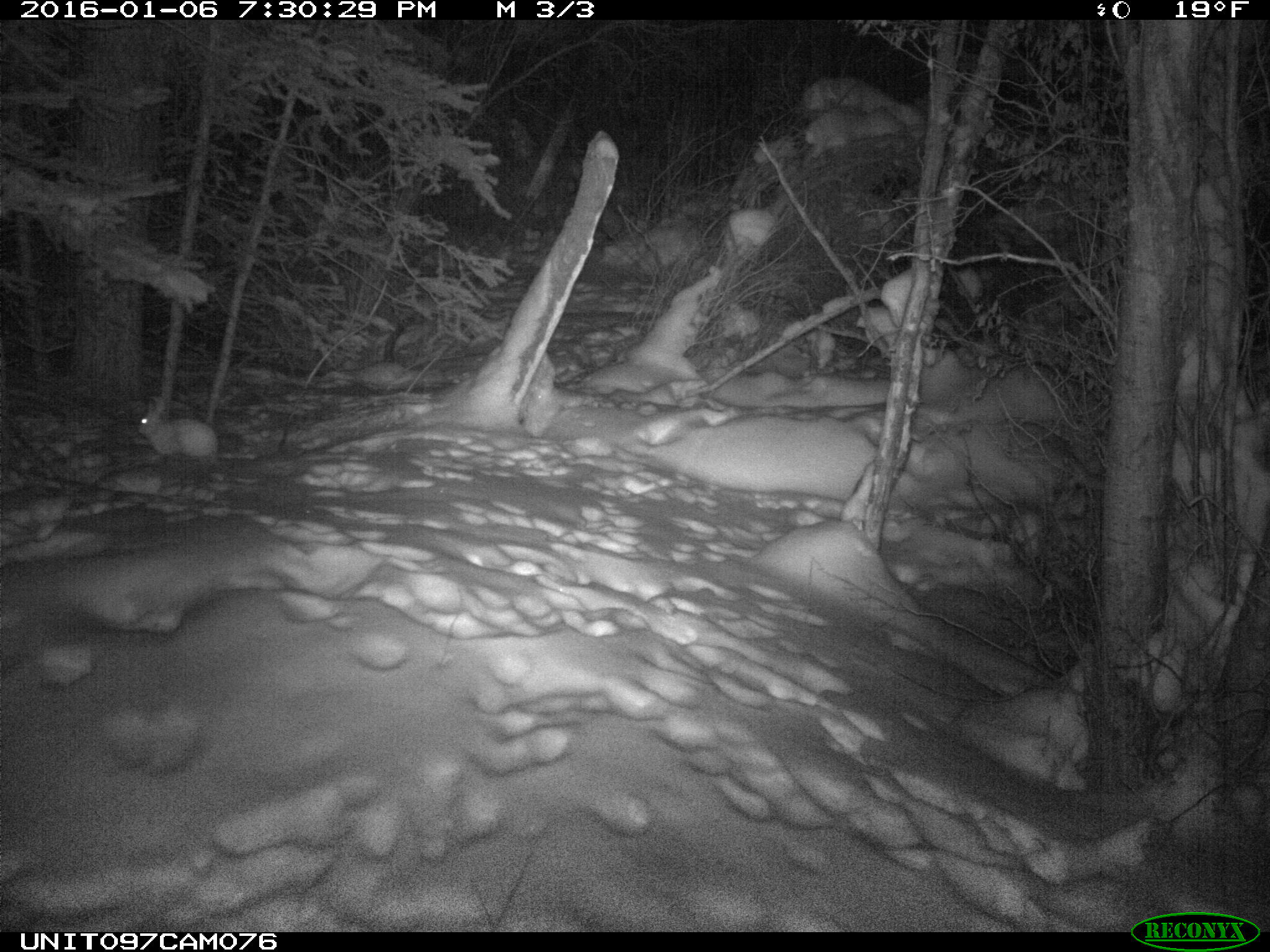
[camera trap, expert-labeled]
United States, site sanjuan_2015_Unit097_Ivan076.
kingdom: Animalia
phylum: Chordata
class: Mammalia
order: Lagomorpha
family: Leporidae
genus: Lepus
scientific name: Lepus americanus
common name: snowshoe hare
Lepus americanus (snowshoe hare).